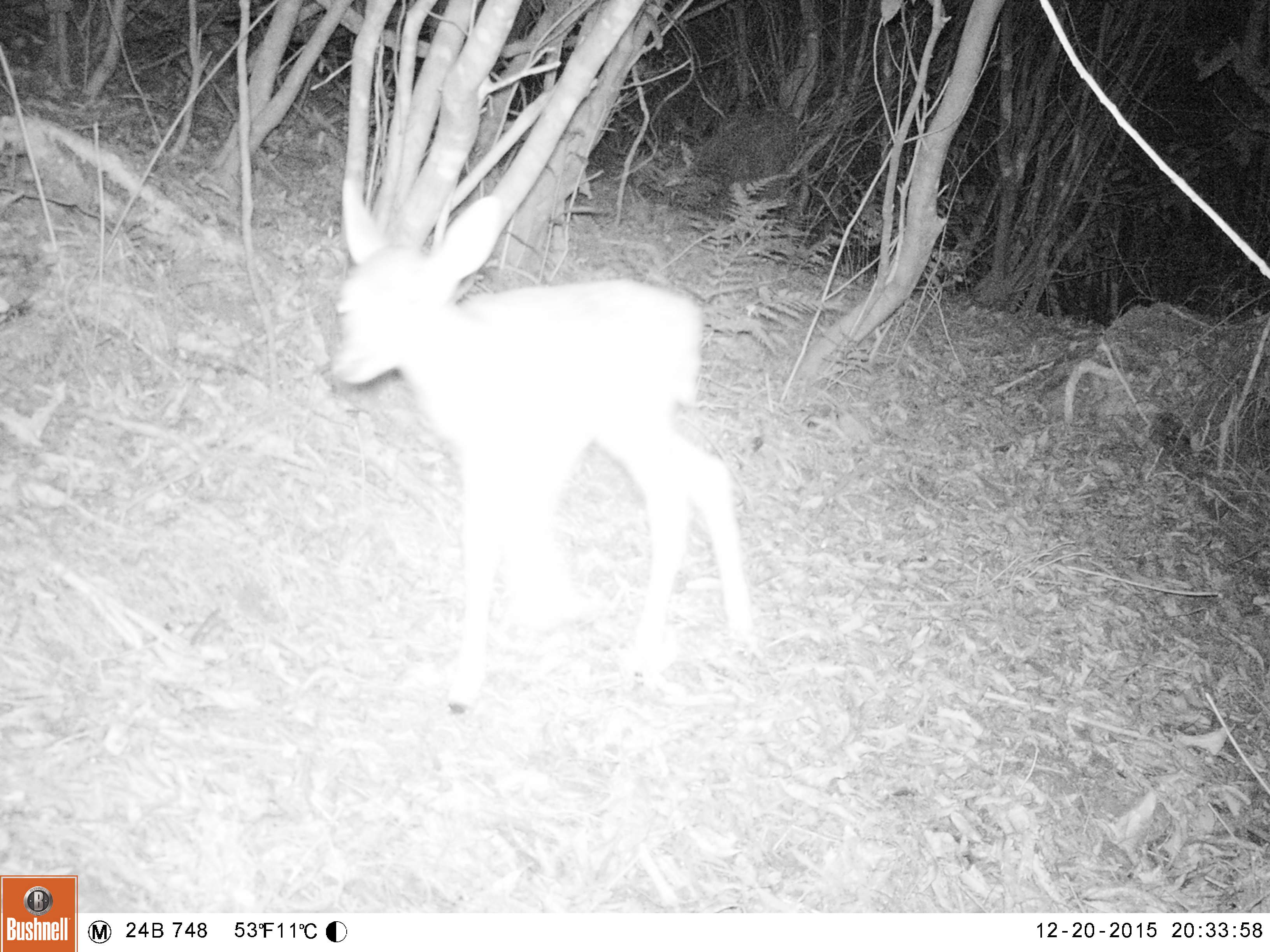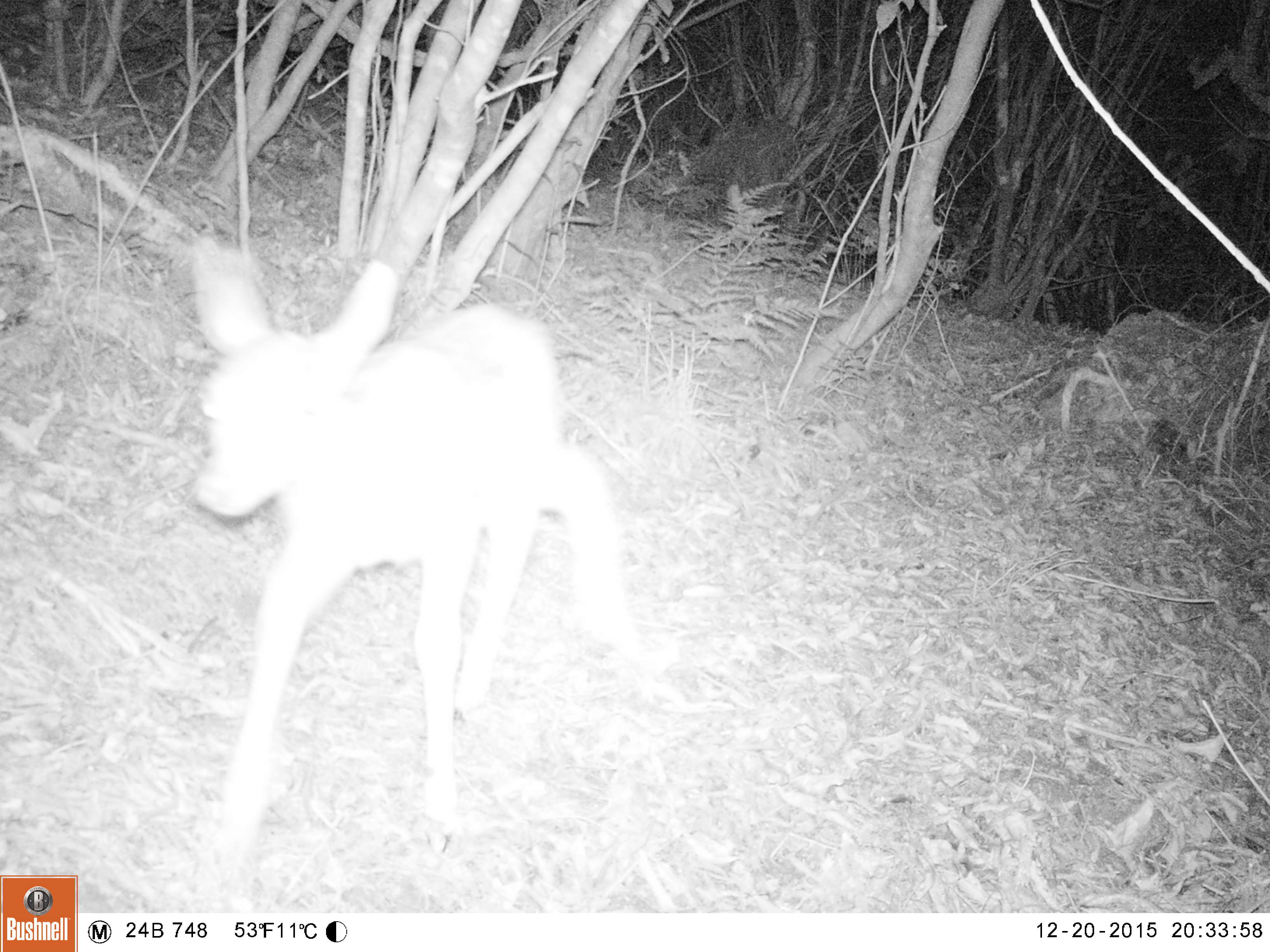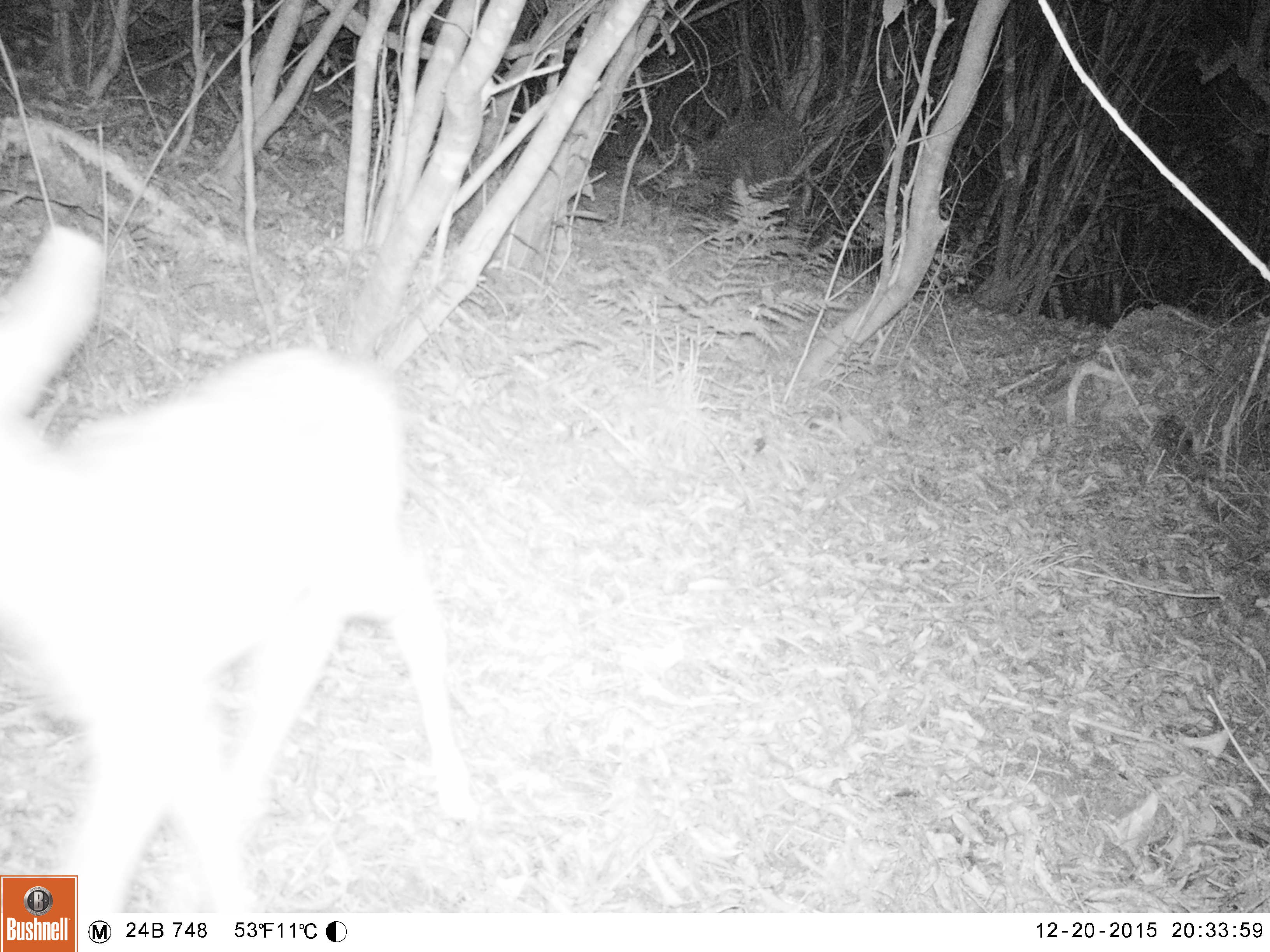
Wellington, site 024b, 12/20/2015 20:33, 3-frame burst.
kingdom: Animalia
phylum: Chordata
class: Mammalia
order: Artiodactyla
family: Cervidae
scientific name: Cervini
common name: deer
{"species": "deer (Cervini)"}